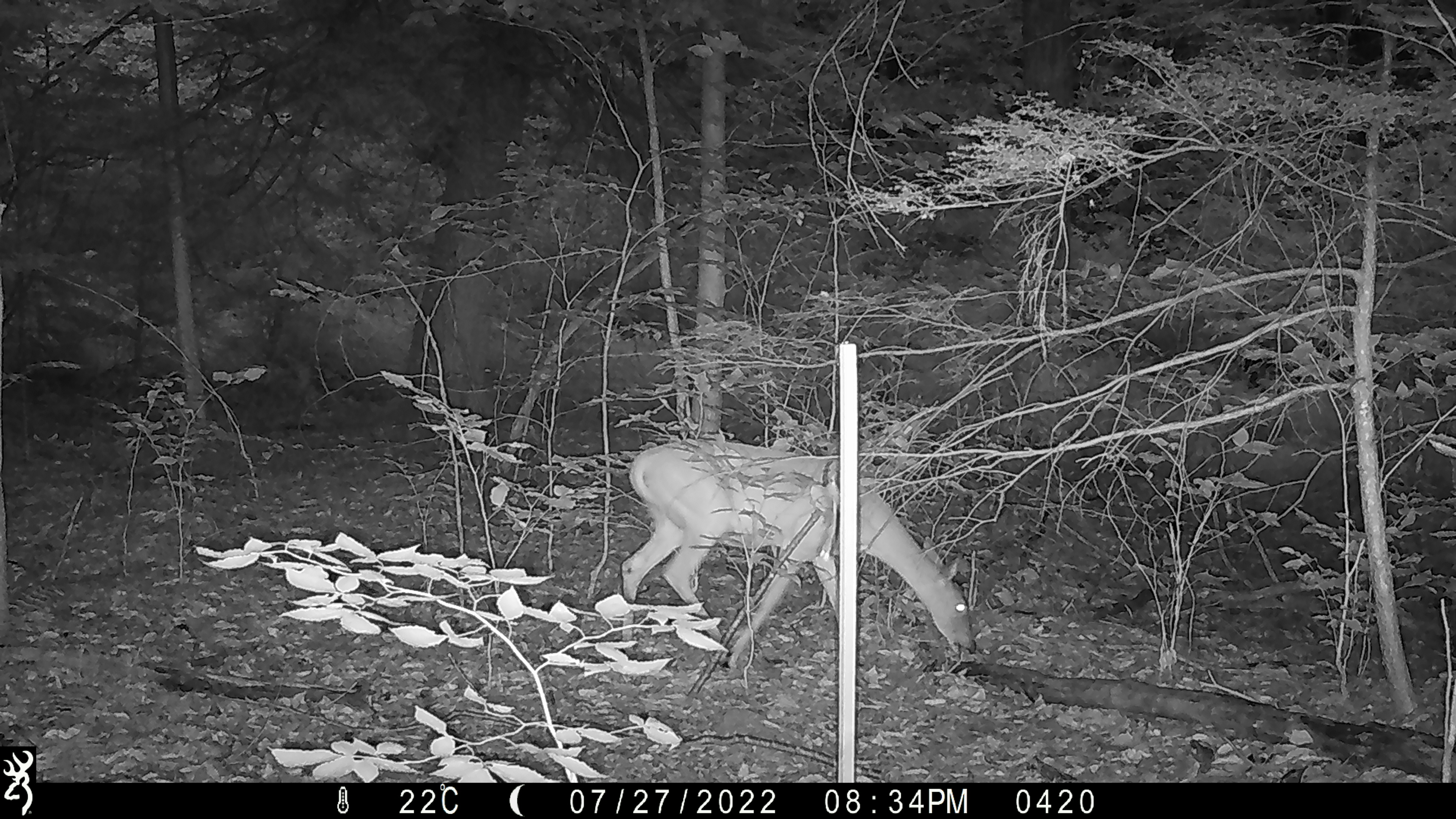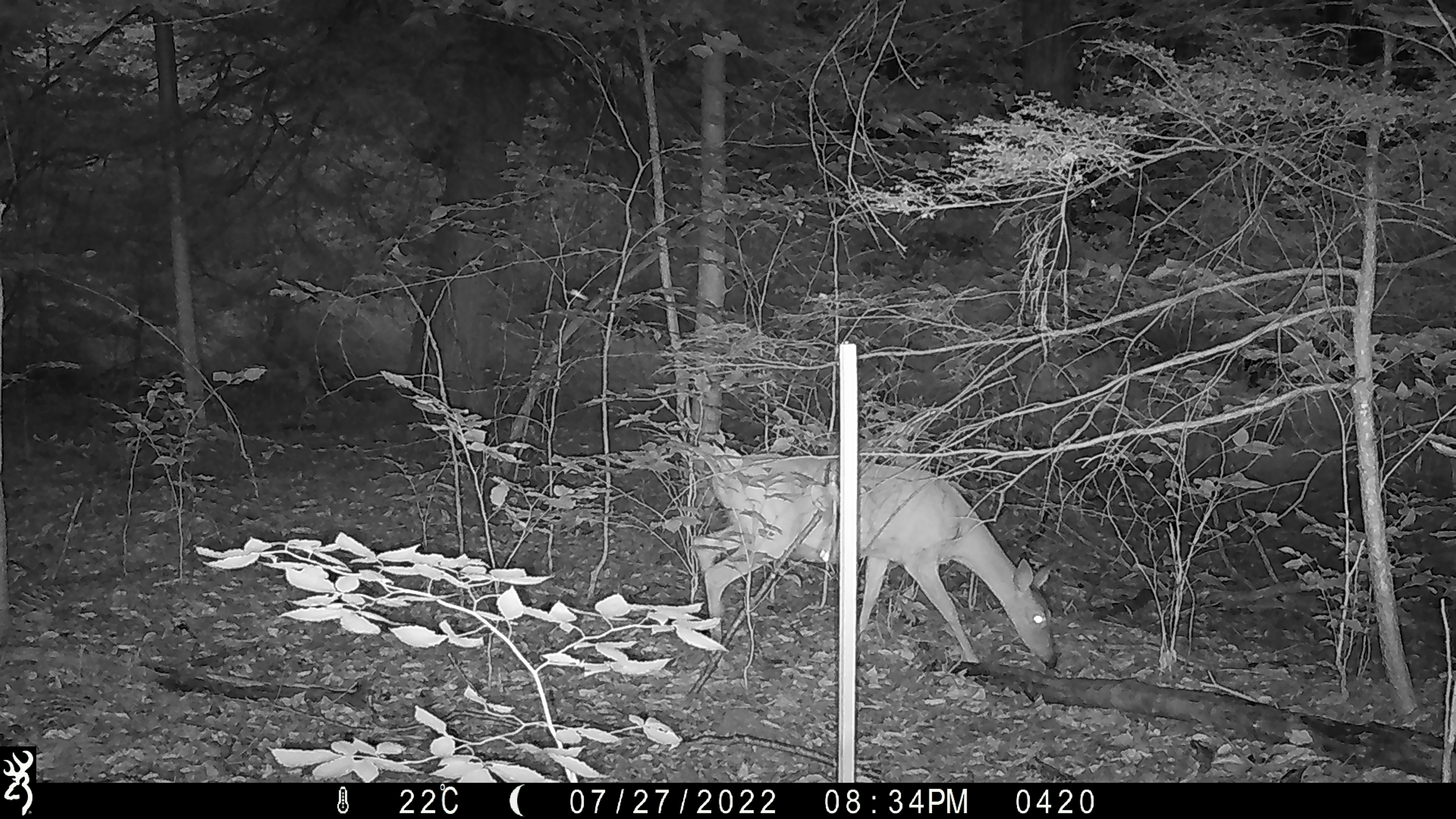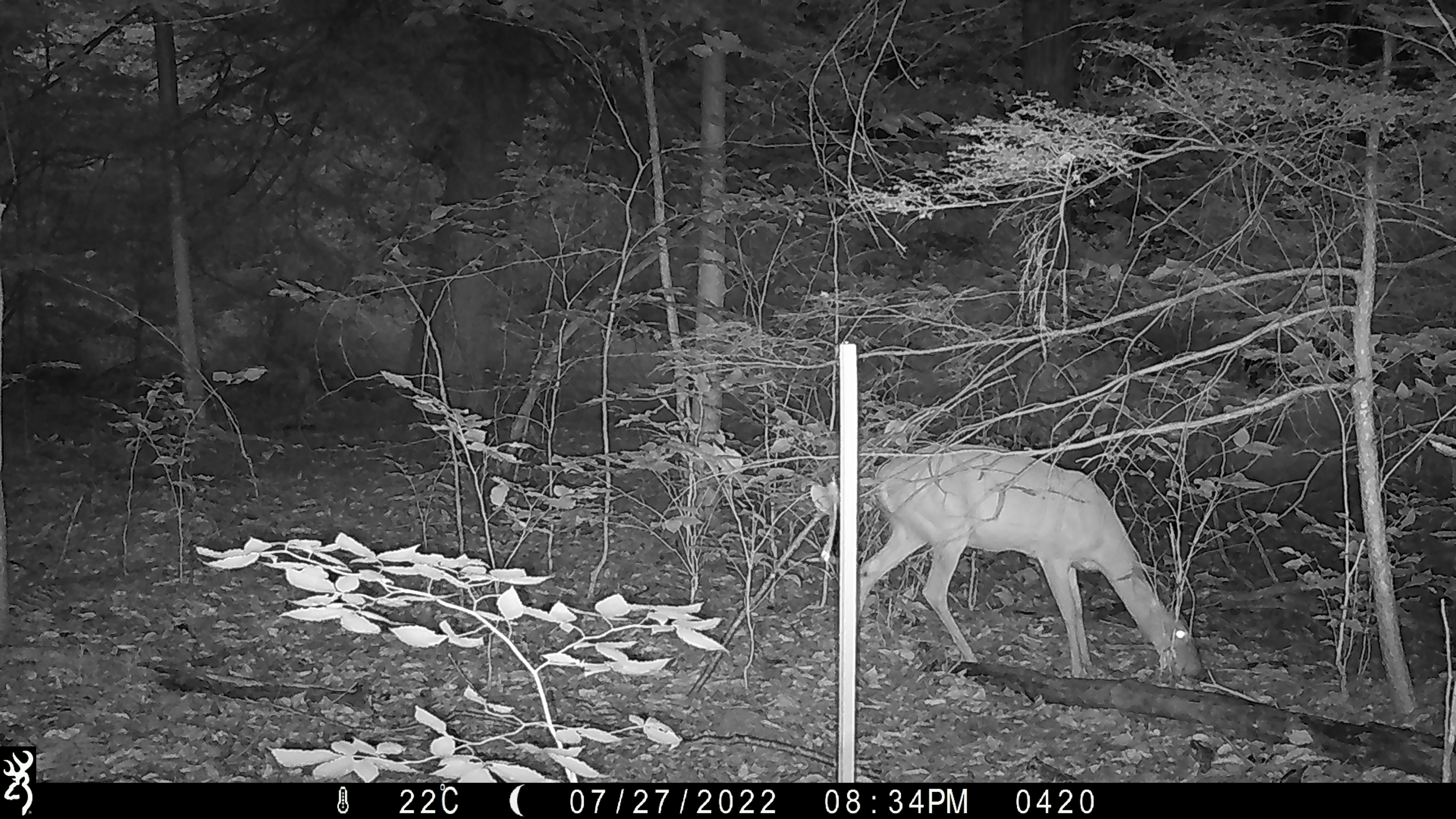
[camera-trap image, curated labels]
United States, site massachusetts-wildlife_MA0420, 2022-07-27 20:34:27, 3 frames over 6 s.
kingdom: Animalia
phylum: Chordata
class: Mammalia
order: Artiodactyla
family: Cervidae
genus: Odocoileus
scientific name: Odocoileus virginianus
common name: white-tailed deer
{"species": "white-tailed deer (Odocoileus virginianus)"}